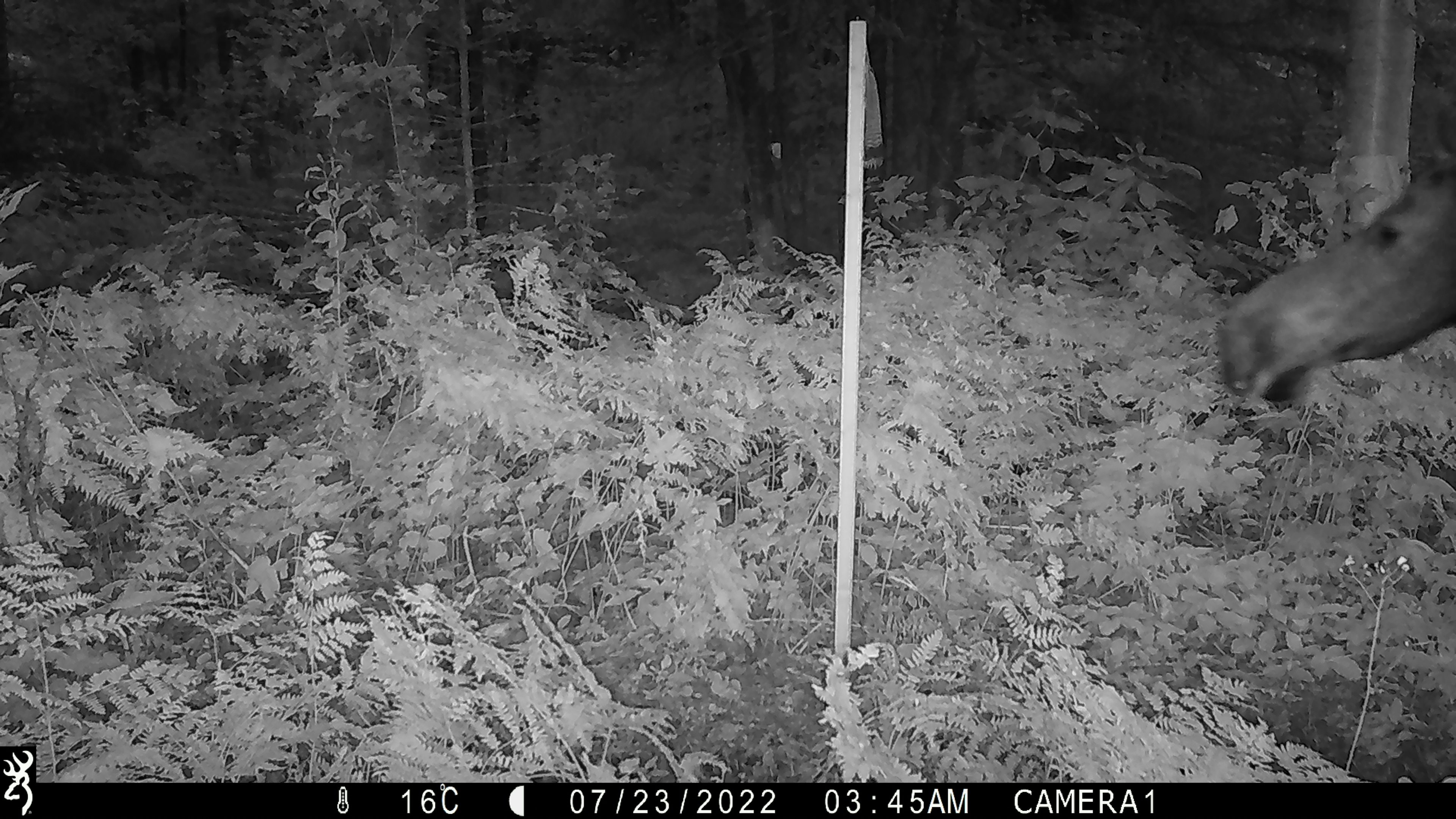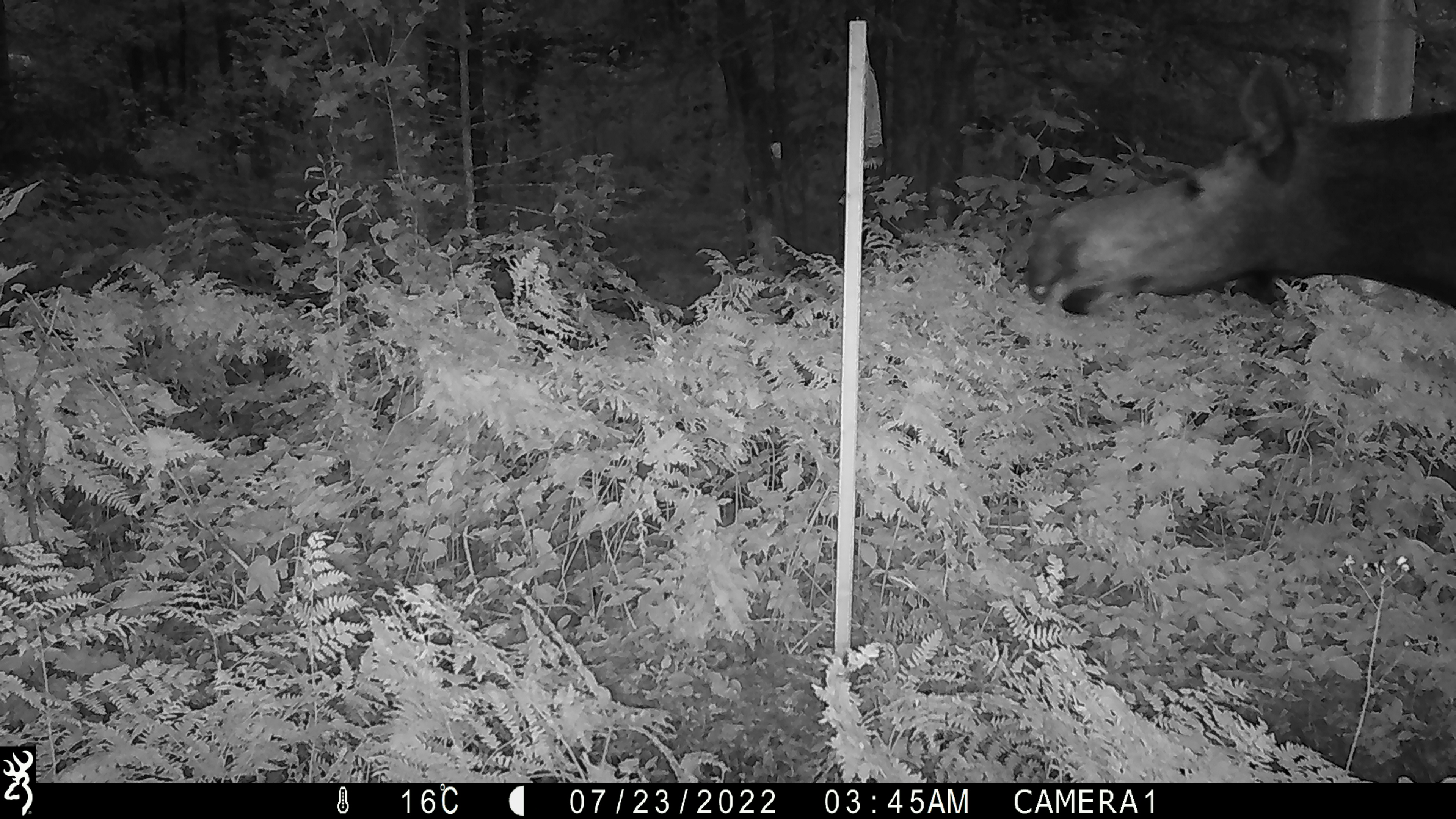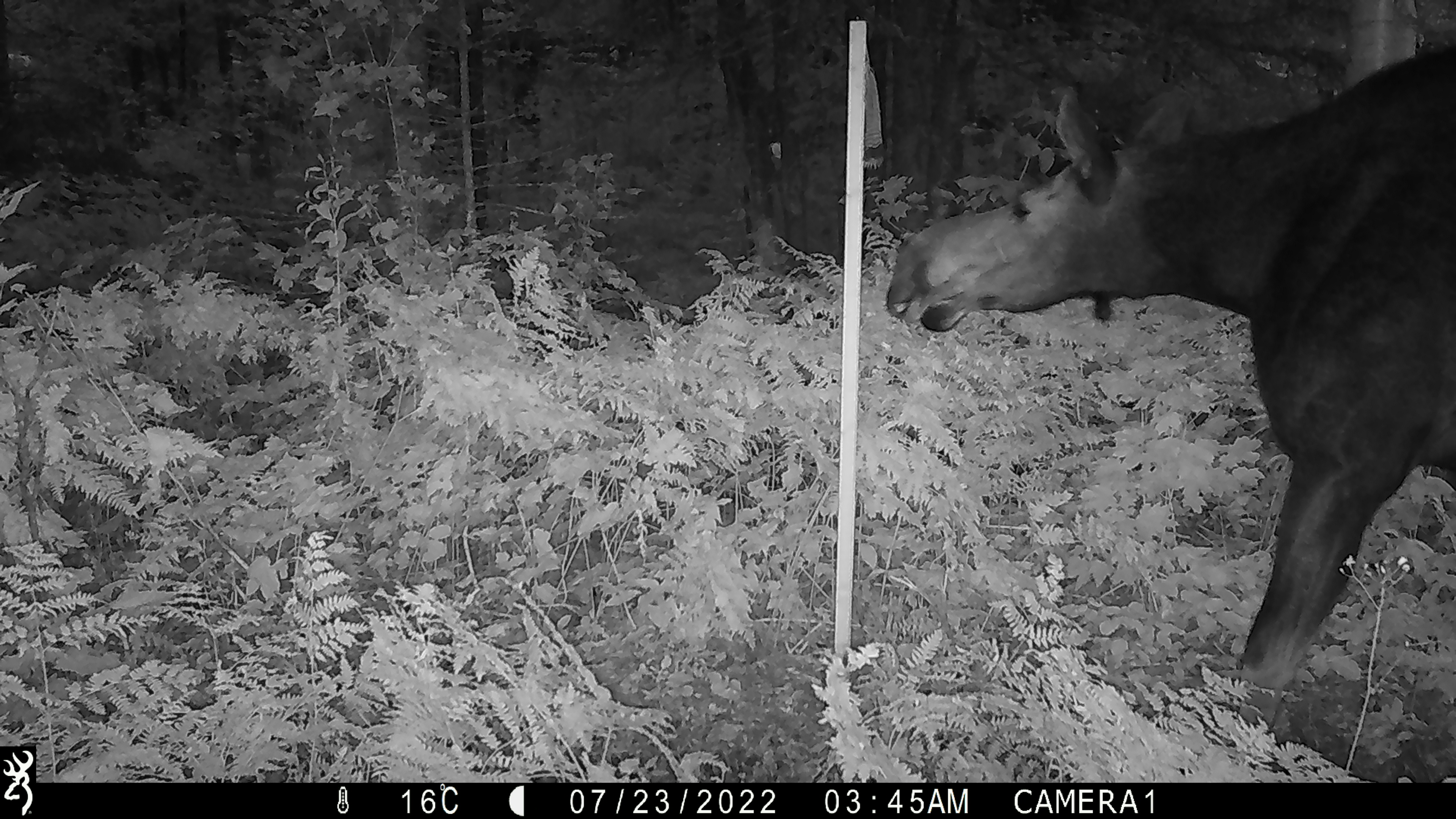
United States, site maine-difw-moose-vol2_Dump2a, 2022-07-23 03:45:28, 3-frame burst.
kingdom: Animalia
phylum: Chordata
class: Mammalia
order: Artiodactyla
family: Cervidae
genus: Alces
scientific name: Alces alces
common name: moose